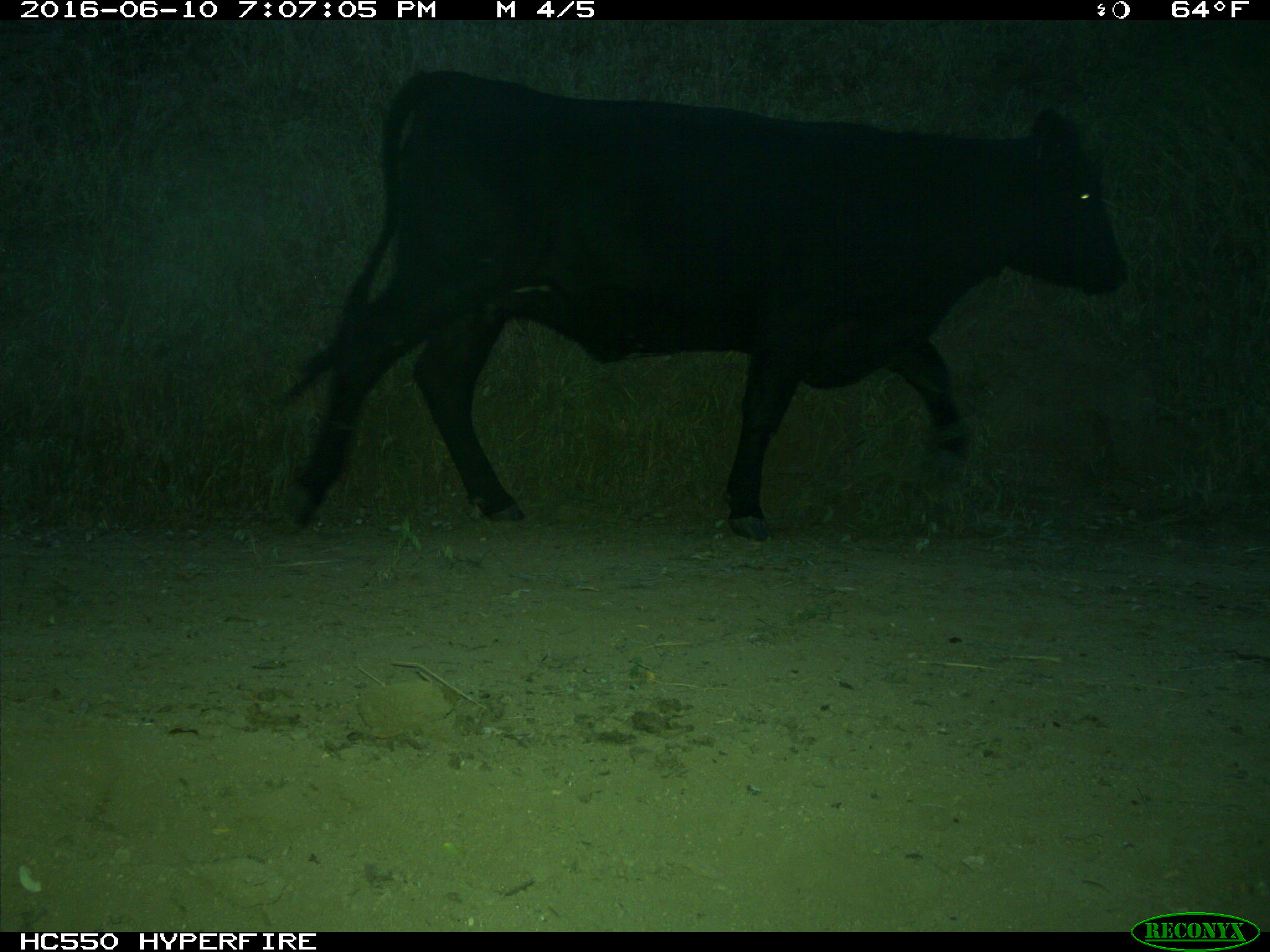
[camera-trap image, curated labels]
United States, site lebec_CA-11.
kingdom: Animalia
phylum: Chordata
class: Mammalia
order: Artiodactyla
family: Bovidae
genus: Bos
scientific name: Bos taurus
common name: domestic cow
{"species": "Bos taurus (domestic cow)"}